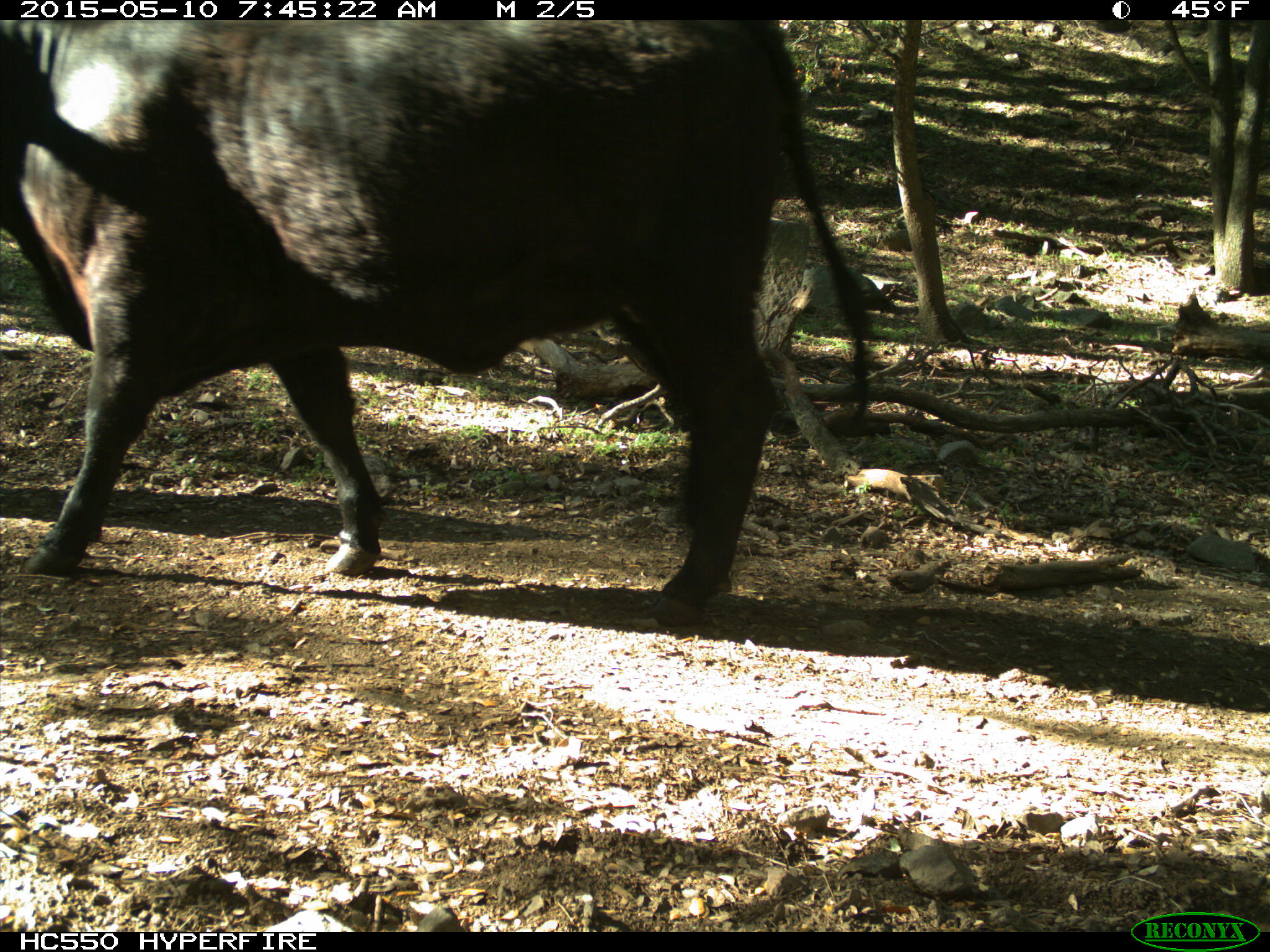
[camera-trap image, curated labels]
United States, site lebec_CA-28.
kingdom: Animalia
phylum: Chordata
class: Mammalia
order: Artiodactyla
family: Bovidae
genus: Bos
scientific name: Bos taurus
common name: domestic cow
Bos taurus (domestic cow).